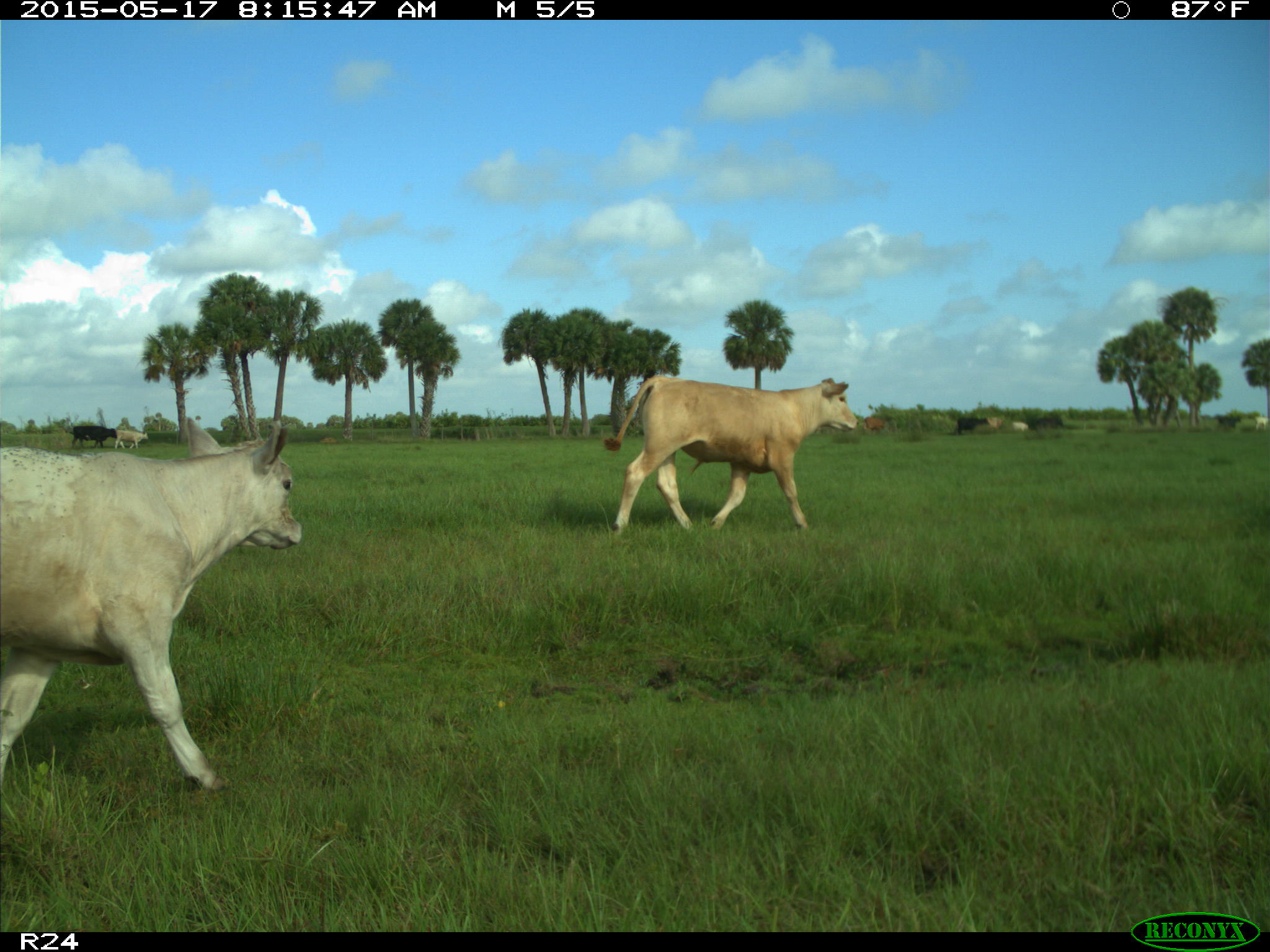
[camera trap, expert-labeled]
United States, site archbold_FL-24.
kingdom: Animalia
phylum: Chordata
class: Mammalia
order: Artiodactyla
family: Bovidae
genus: Bos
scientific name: Bos taurus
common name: domestic cow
Bos taurus (domestic cow).